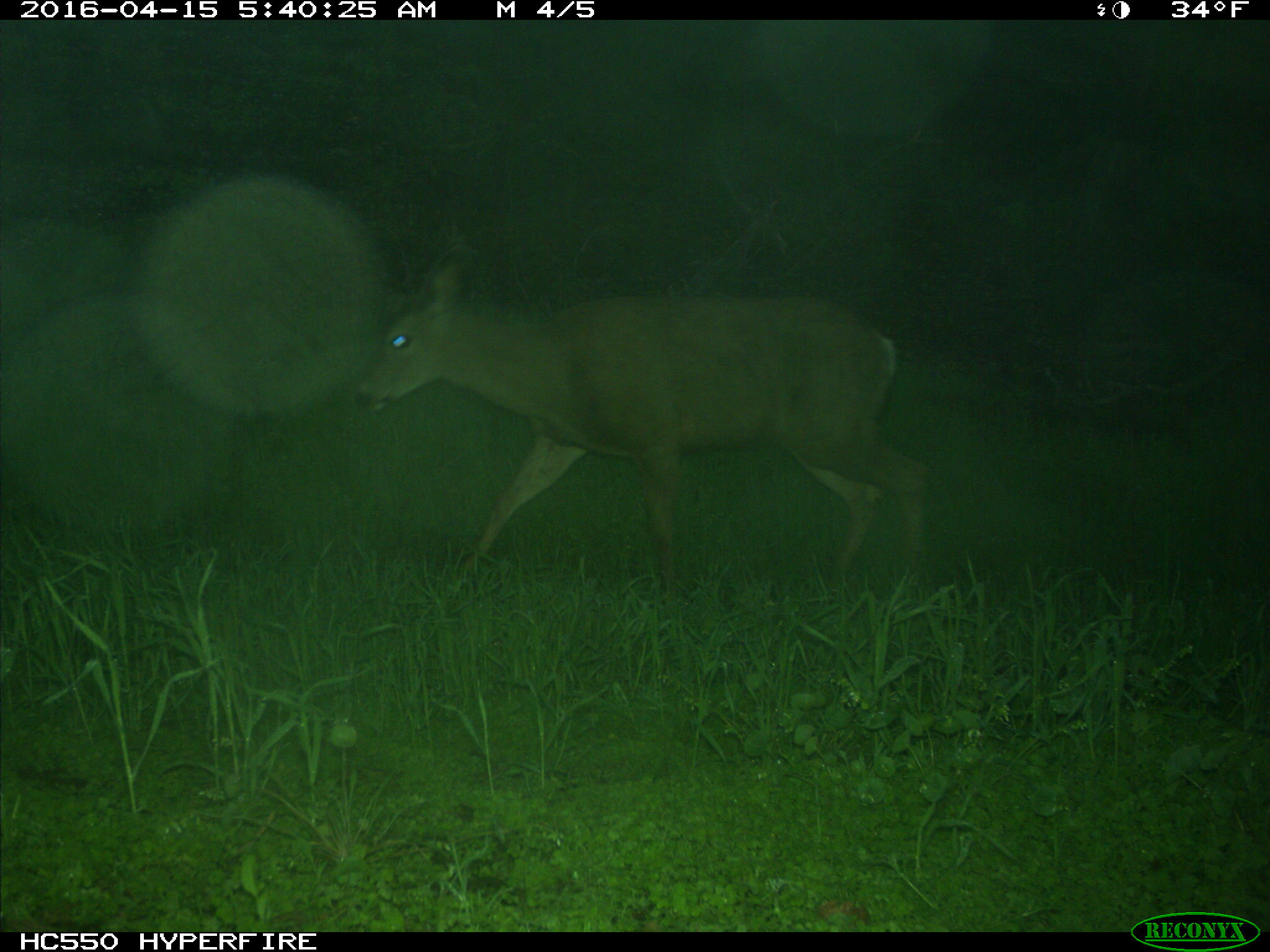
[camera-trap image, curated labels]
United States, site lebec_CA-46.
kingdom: Animalia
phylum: Chordata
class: Mammalia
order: Artiodactyla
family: Cervidae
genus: Odocoileus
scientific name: Odocoileus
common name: deer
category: unidentified deer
Unidentified deer (deer) (Odocoileus).